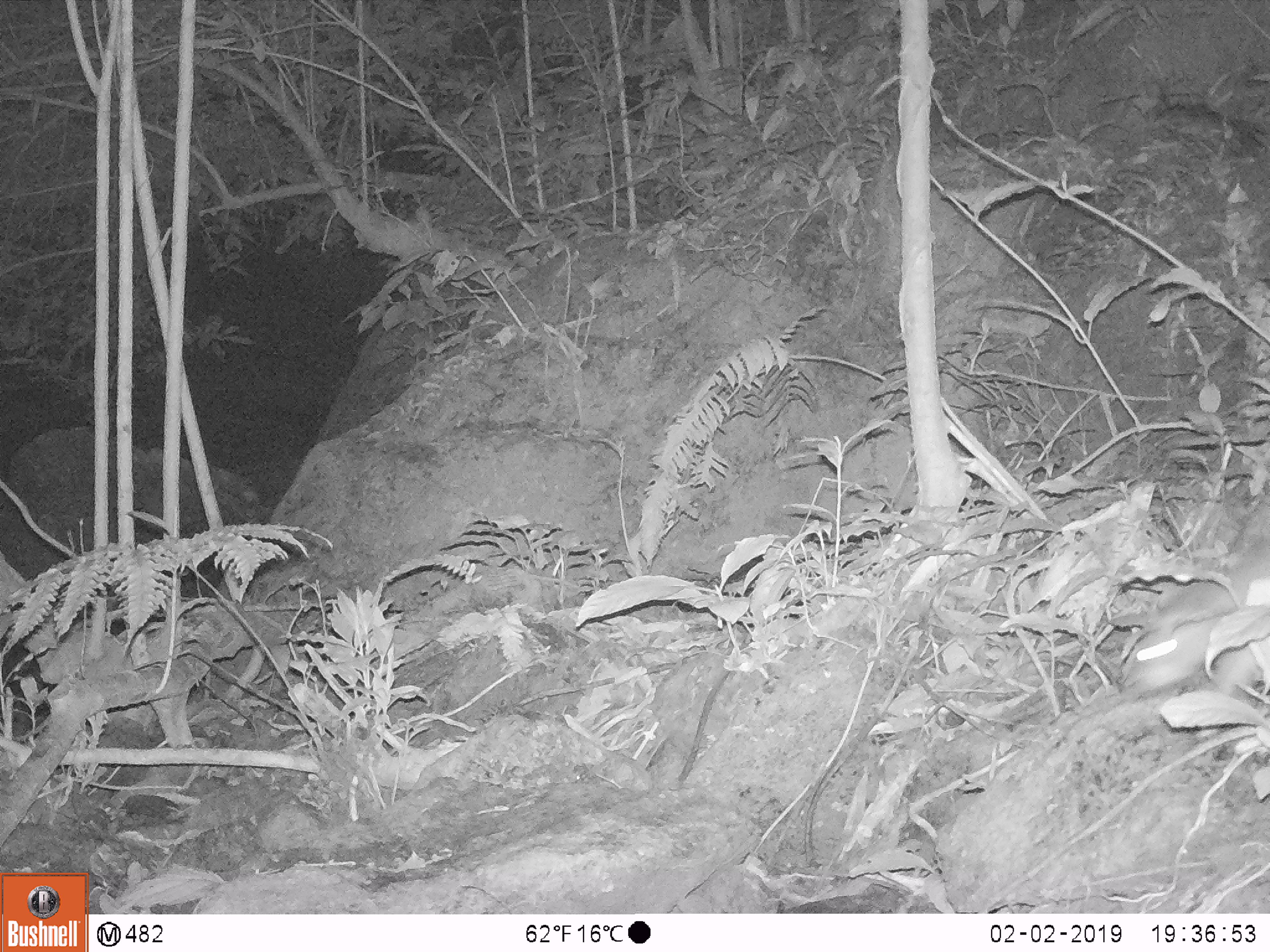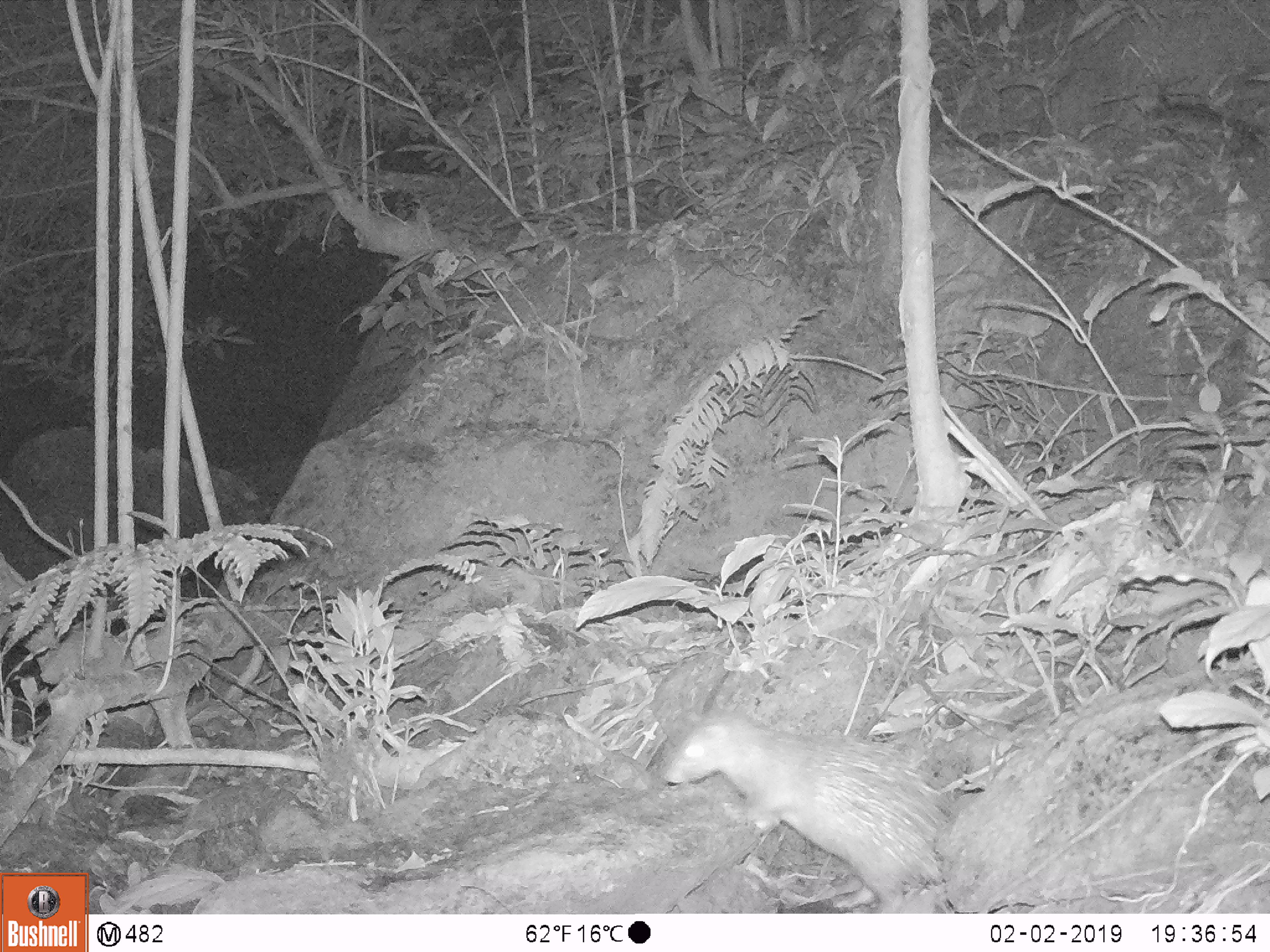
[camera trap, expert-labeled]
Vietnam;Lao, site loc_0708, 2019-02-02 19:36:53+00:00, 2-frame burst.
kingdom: Animalia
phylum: Chordata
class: Mammalia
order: Rodentia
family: Hystricidae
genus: Atherurus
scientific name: Atherurus macrourus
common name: asiatic brush-tailed porcupine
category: asiatic brush tailed porcupine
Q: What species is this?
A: Asiatic brush tailed porcupine (asiatic brush-tailed porcupine) (Atherurus macrourus).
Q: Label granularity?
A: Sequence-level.